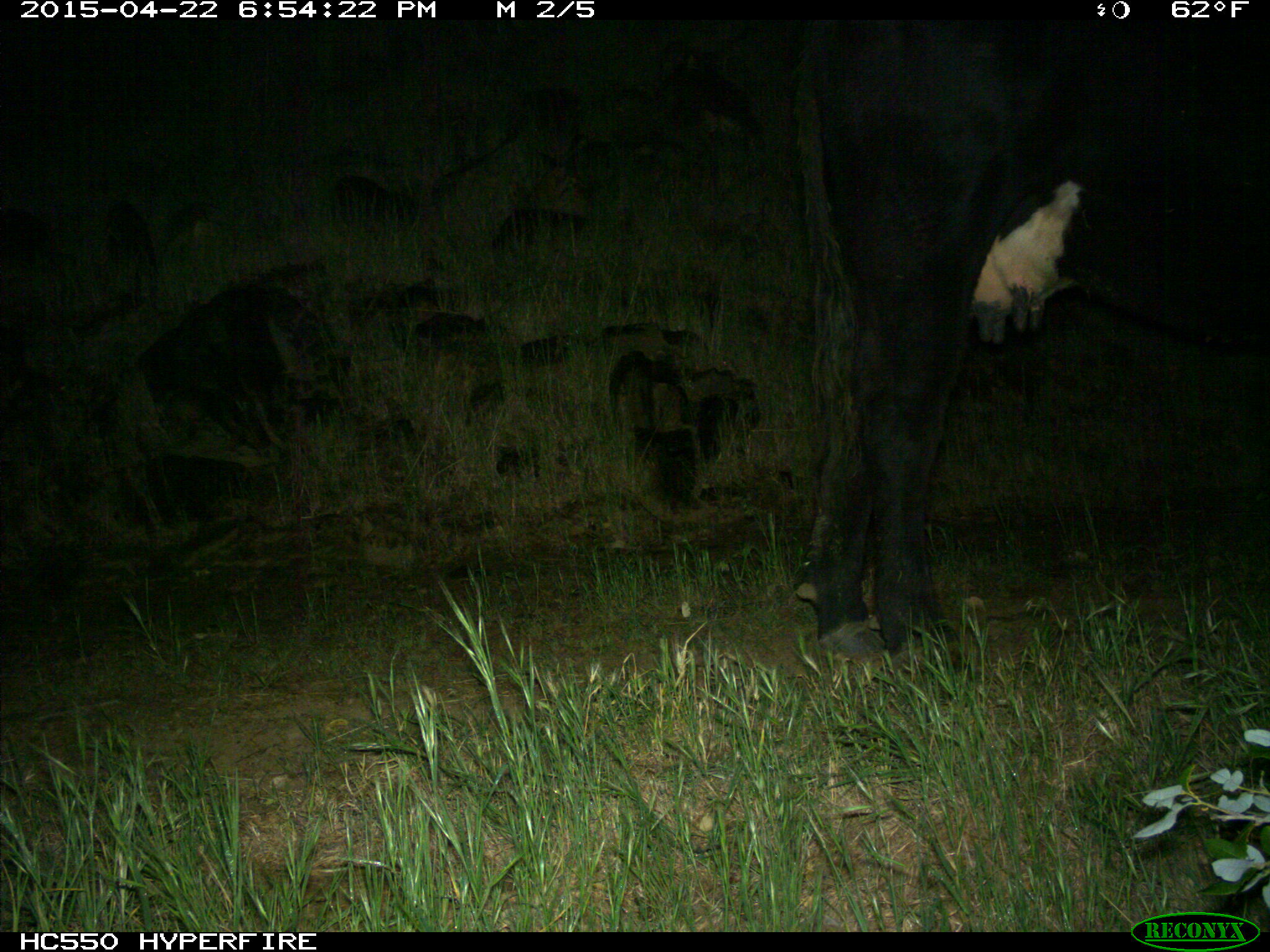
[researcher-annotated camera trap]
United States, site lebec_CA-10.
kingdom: Animalia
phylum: Chordata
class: Mammalia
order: Artiodactyla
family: Bovidae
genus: Bos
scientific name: Bos taurus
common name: domestic cow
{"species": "Bos taurus (domestic cow)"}